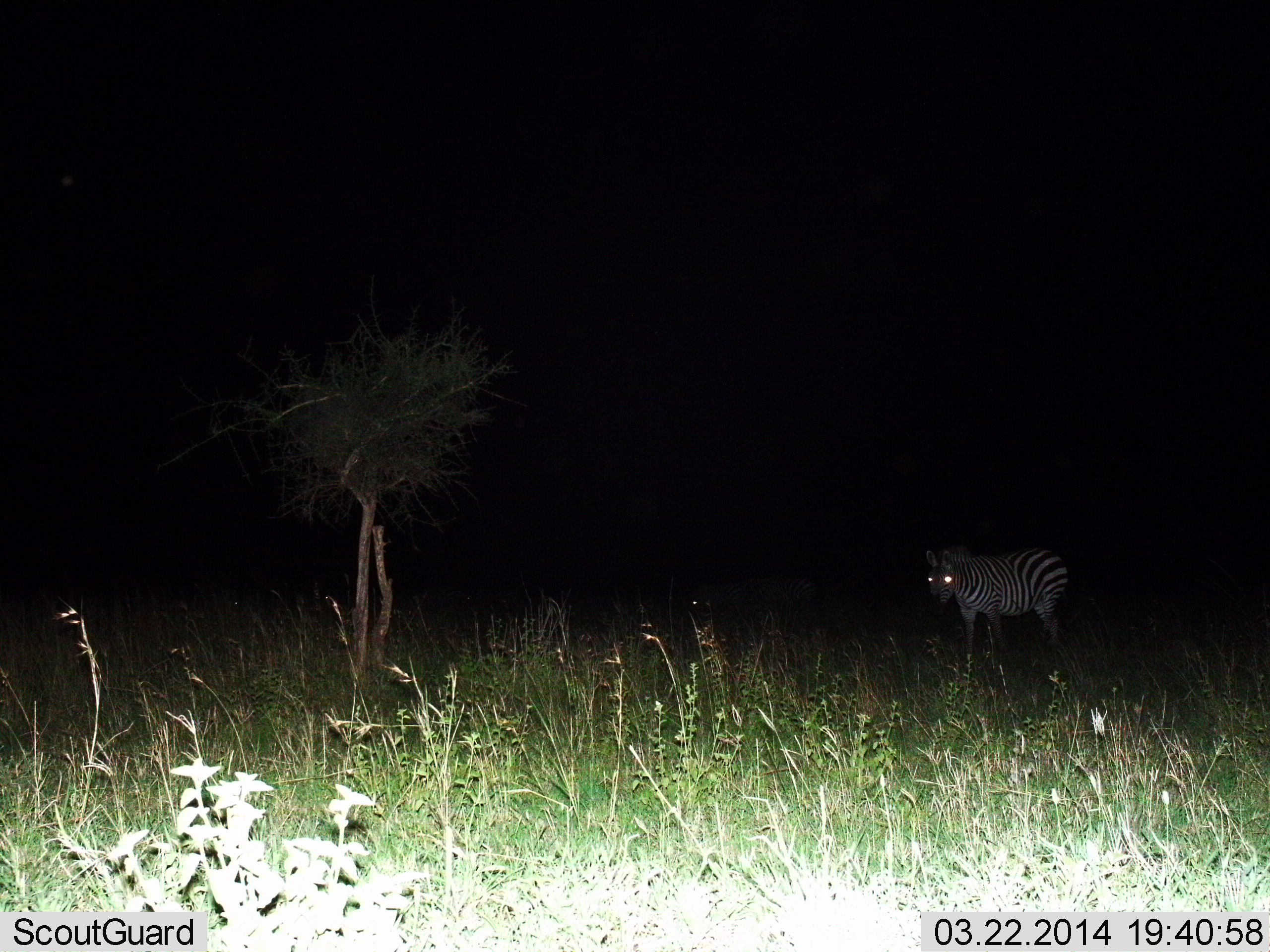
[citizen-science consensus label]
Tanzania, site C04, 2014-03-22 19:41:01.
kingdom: Animalia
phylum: Chordata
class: Mammalia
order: Perissodactyla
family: Equidae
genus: Equus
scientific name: Equus quagga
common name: plains zebra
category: zebra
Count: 1.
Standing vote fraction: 80%.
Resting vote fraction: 0%.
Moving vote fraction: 20%.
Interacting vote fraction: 0%.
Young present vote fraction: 0%.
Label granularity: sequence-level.